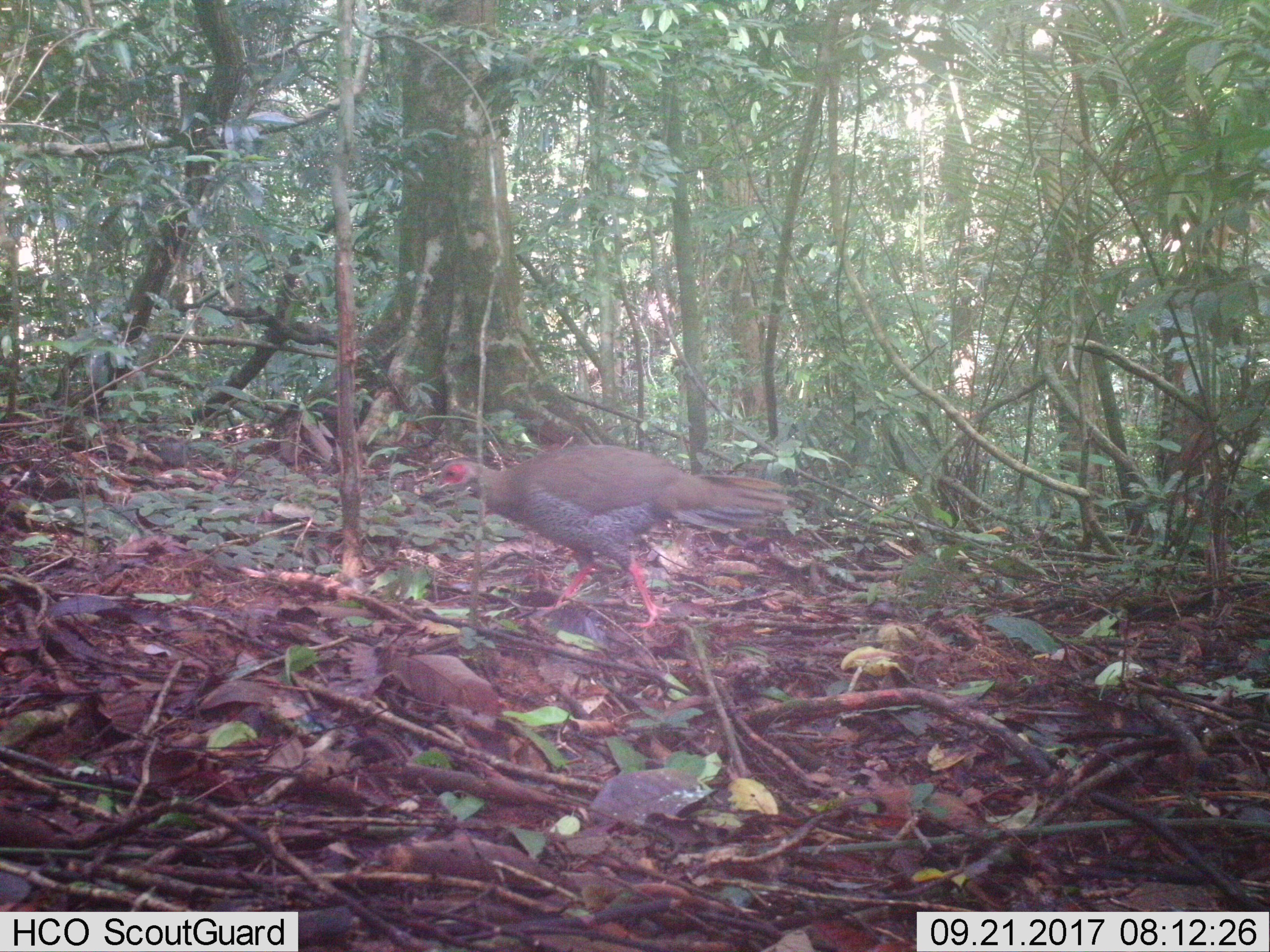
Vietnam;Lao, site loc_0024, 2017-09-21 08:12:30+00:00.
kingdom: Animalia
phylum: Chordata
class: Aves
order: Galliformes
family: Phasianidae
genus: Lophura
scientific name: Lophura nycthemera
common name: silver pheasant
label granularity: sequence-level